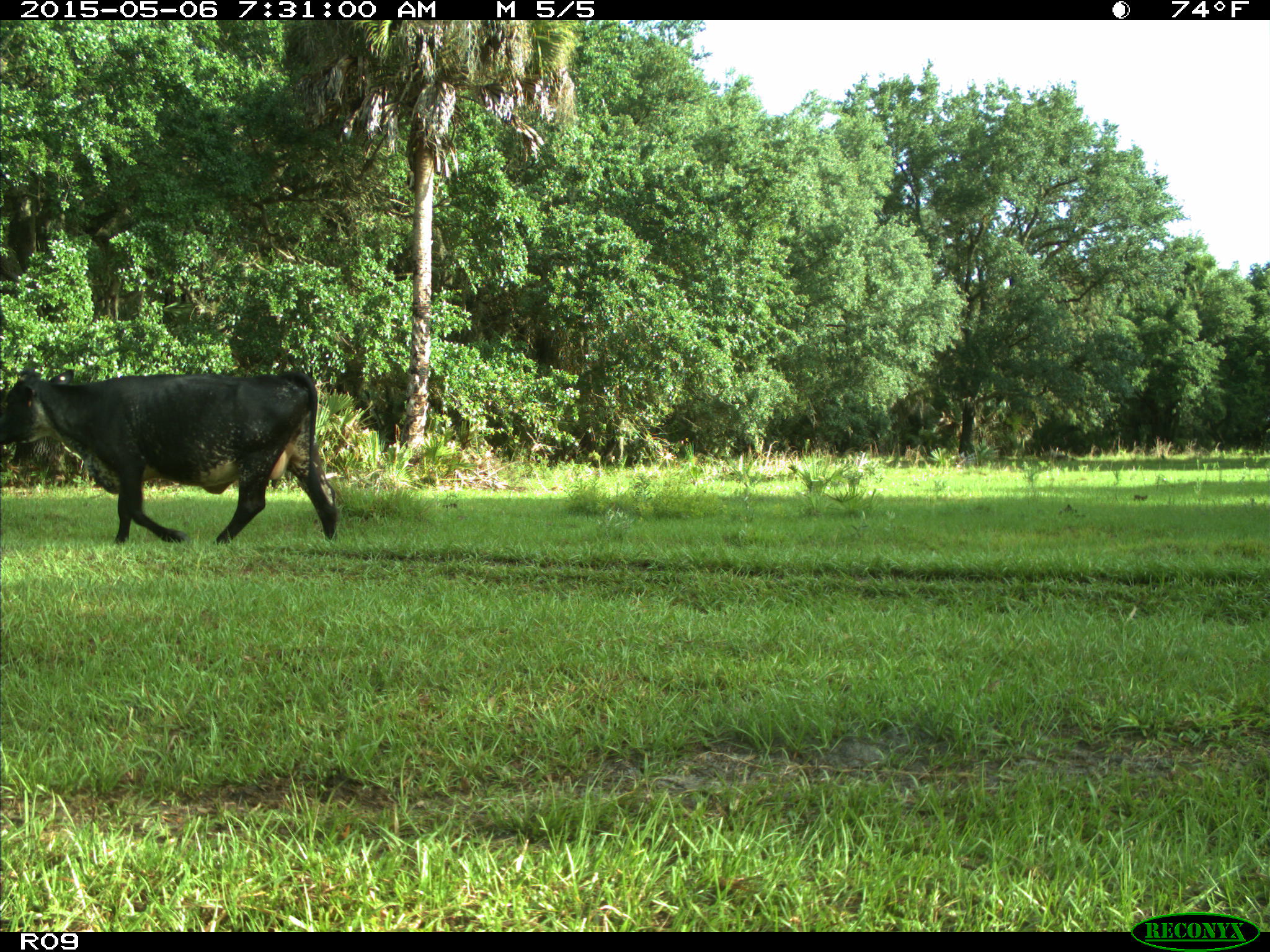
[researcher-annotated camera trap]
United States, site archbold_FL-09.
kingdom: Animalia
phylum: Chordata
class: Mammalia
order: Artiodactyla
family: Bovidae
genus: Bos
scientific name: Bos taurus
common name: domestic cow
Bos taurus (domestic cow).